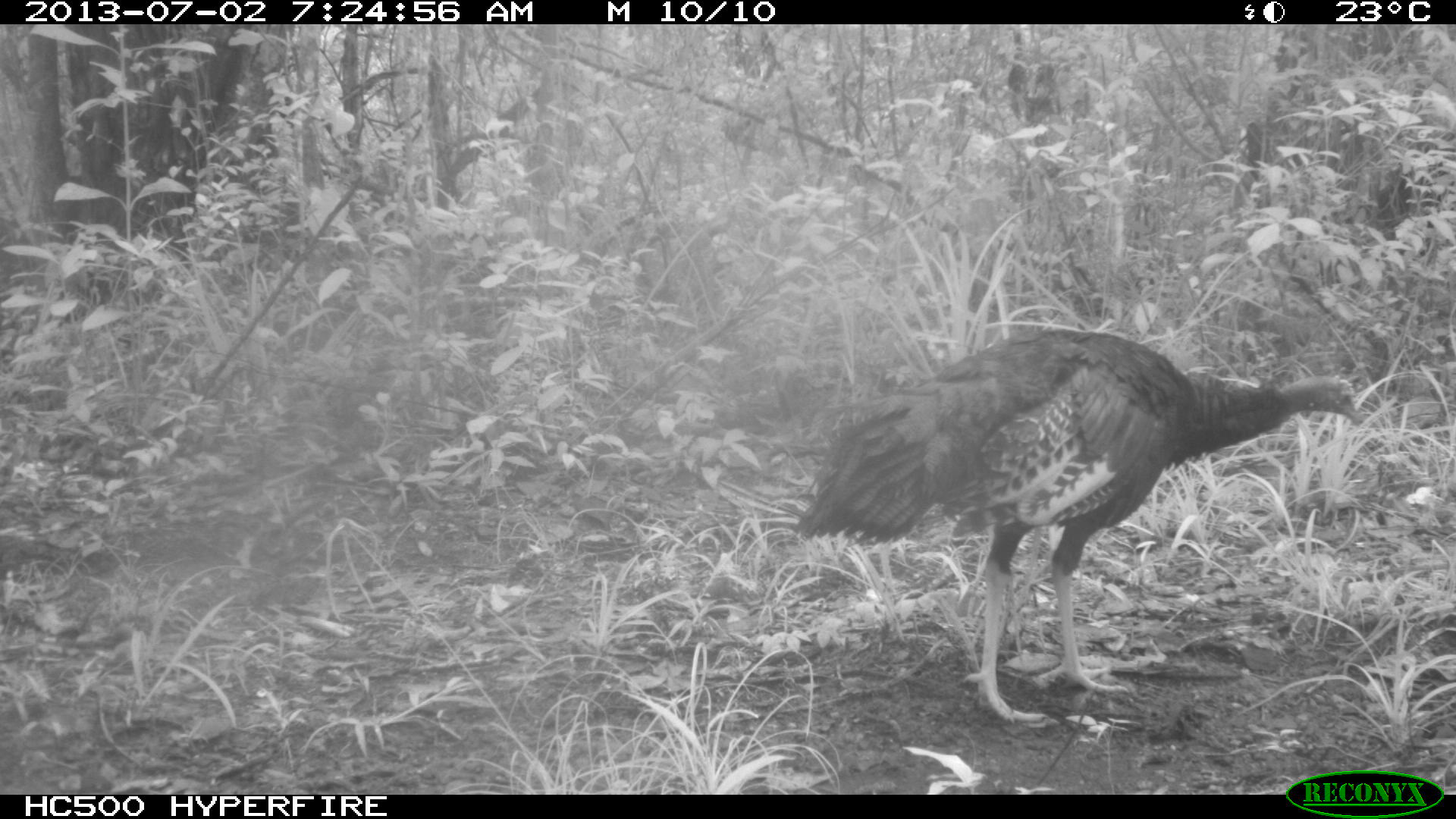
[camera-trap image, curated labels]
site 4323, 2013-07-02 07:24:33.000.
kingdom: Animalia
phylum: Chordata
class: Aves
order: Galliformes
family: Phasianidae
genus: Meleagris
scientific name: Meleagris ocellata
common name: ocellated turkey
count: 1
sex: female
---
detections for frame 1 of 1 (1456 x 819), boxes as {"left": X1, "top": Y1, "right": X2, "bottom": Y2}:
meleagris ocellata: {"left": 793, "top": 326, "right": 1362, "bottom": 724}